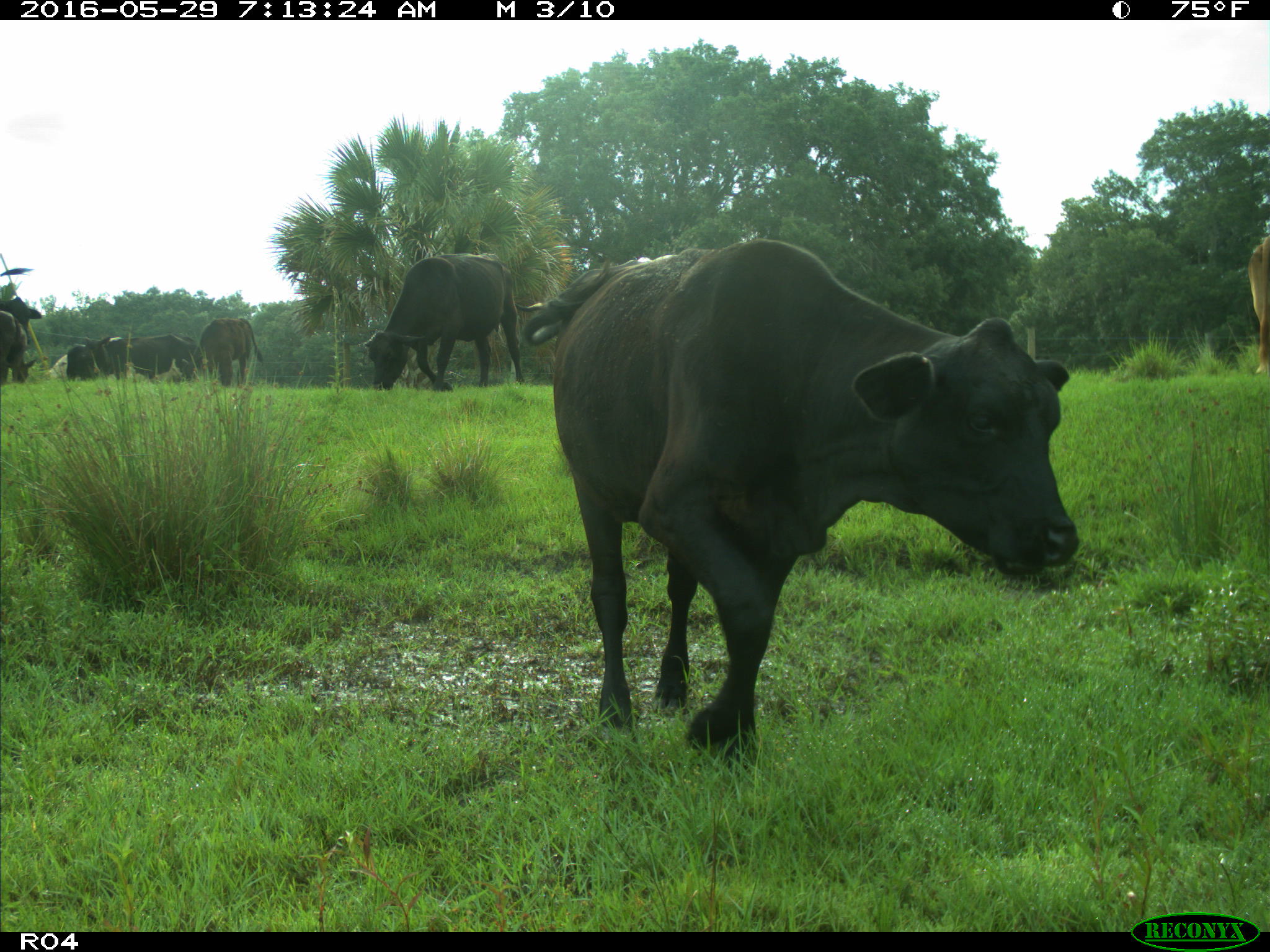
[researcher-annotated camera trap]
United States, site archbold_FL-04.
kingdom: Animalia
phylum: Chordata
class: Mammalia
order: Artiodactyla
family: Bovidae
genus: Bos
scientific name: Bos taurus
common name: domestic cow